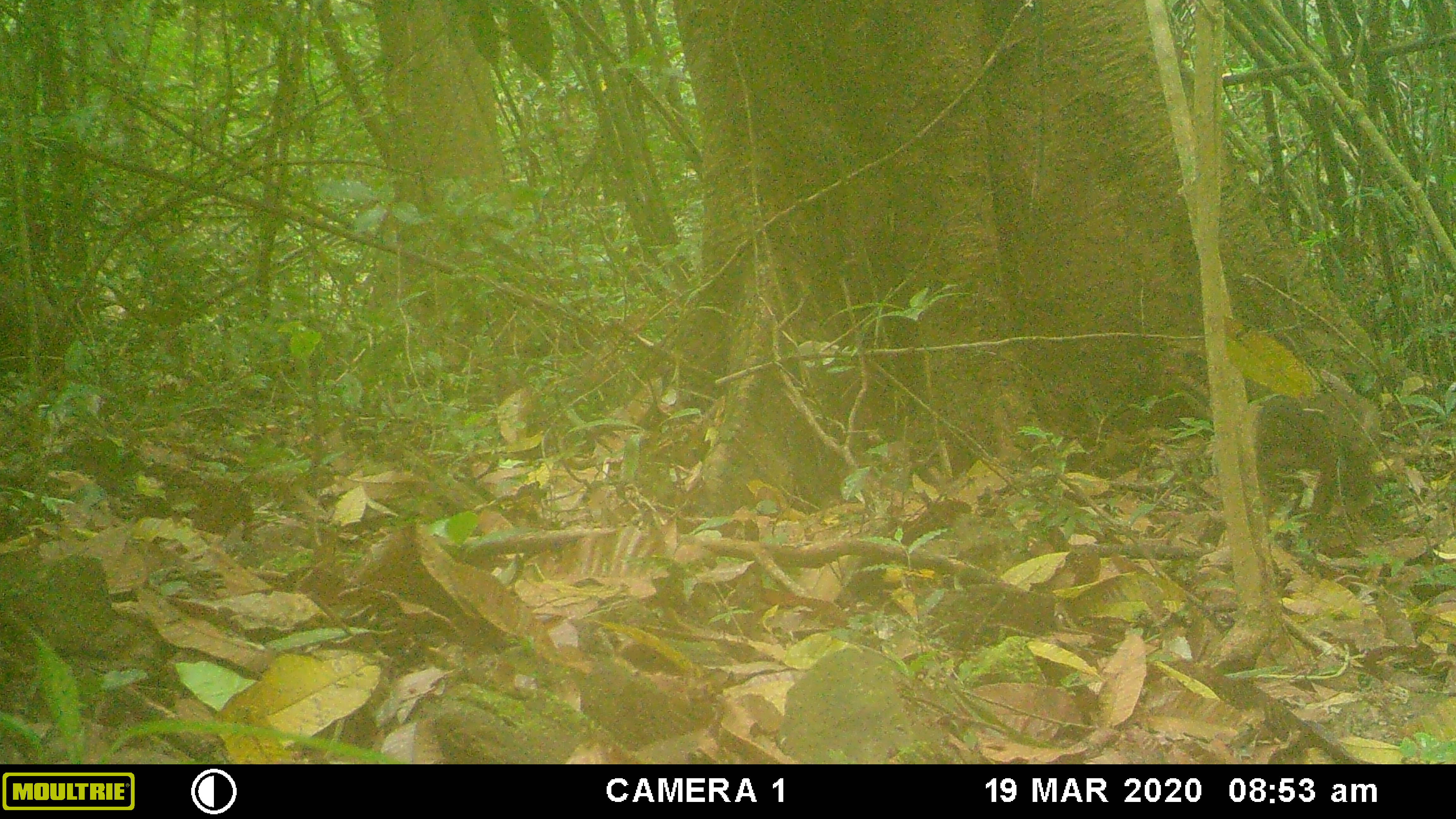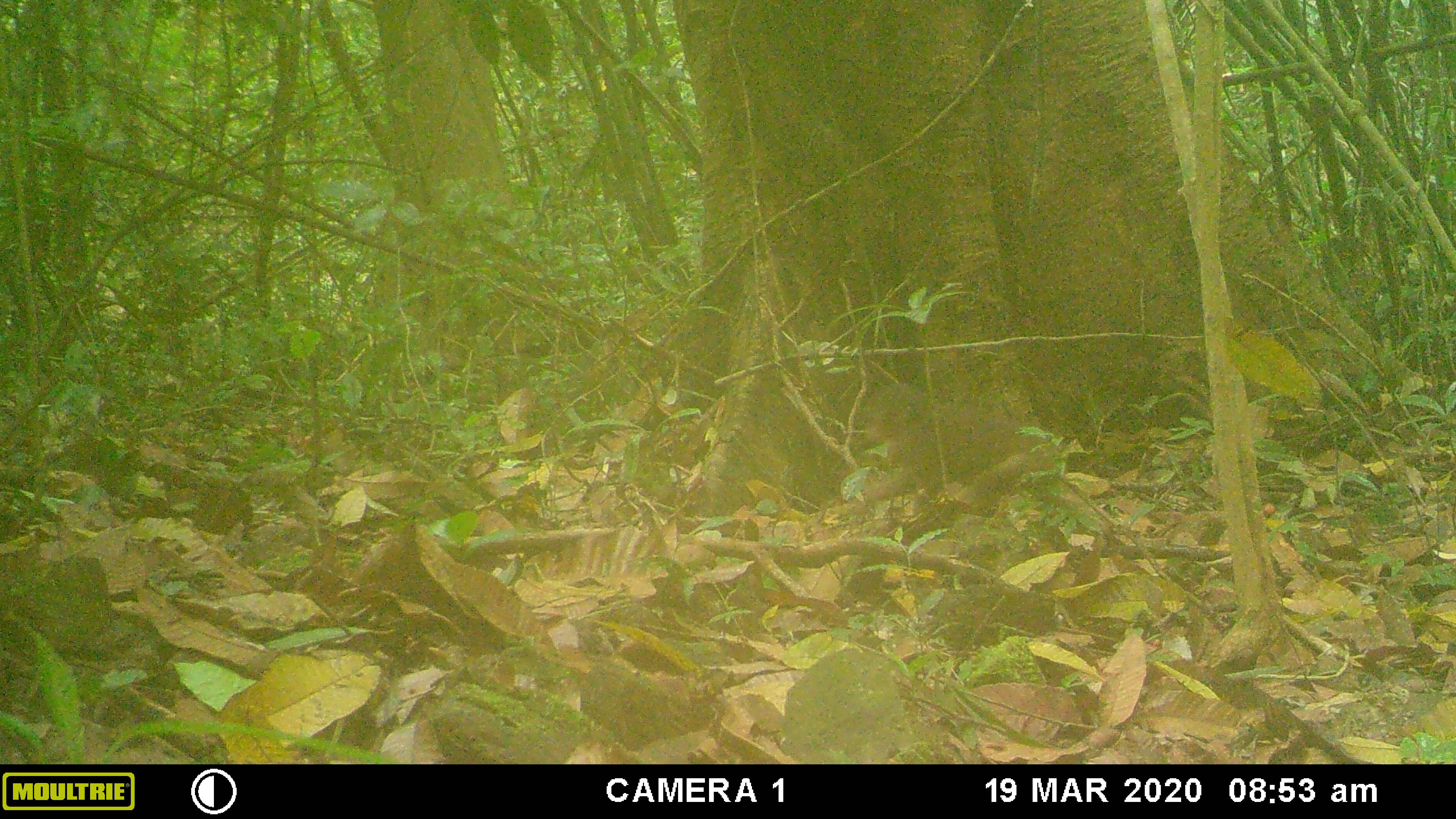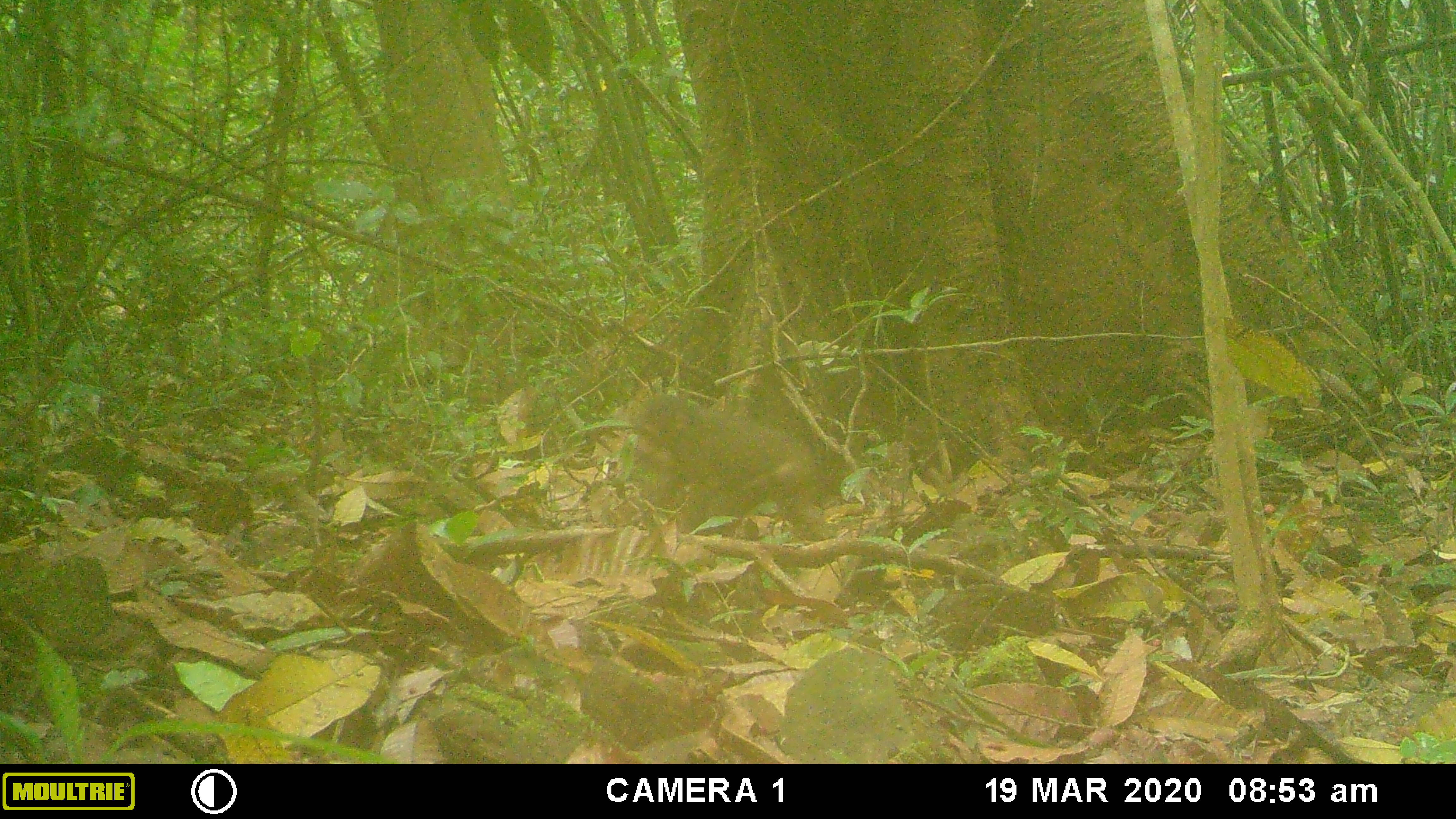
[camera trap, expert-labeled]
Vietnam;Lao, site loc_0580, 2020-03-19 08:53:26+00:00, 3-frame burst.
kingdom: Animalia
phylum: Chordata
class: Mammalia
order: Primates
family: Cercopithecidae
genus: Macaca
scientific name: Macaca arctoides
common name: stump-tailed macaque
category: stump tailed macaque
Stump tailed macaque (stump-tailed macaque) (Macaca arctoides). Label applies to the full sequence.